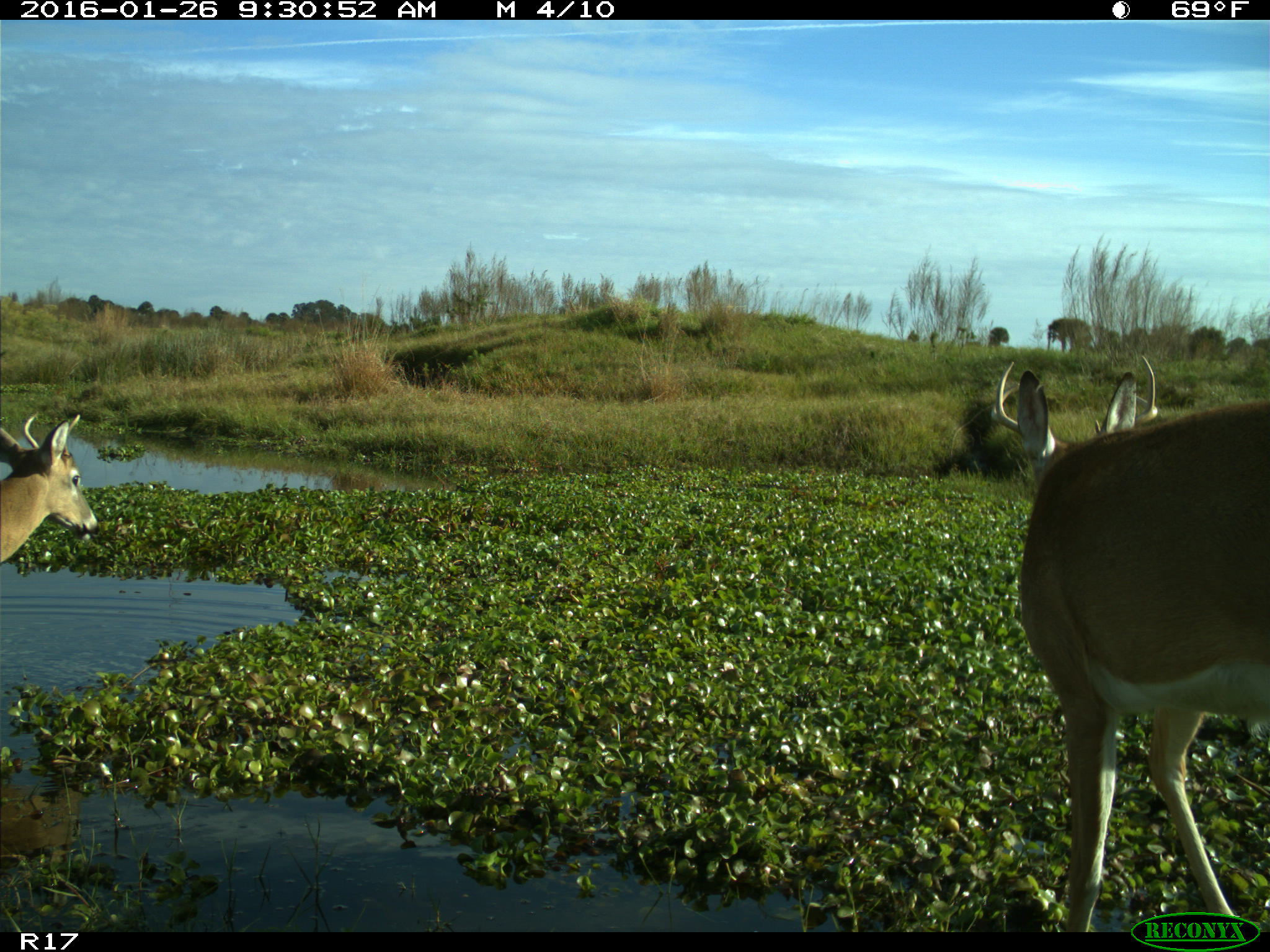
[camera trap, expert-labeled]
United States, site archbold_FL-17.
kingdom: Animalia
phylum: Chordata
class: Mammalia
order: Artiodactyla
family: Cervidae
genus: Odocoileus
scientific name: Odocoileus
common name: deer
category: unidentified deer